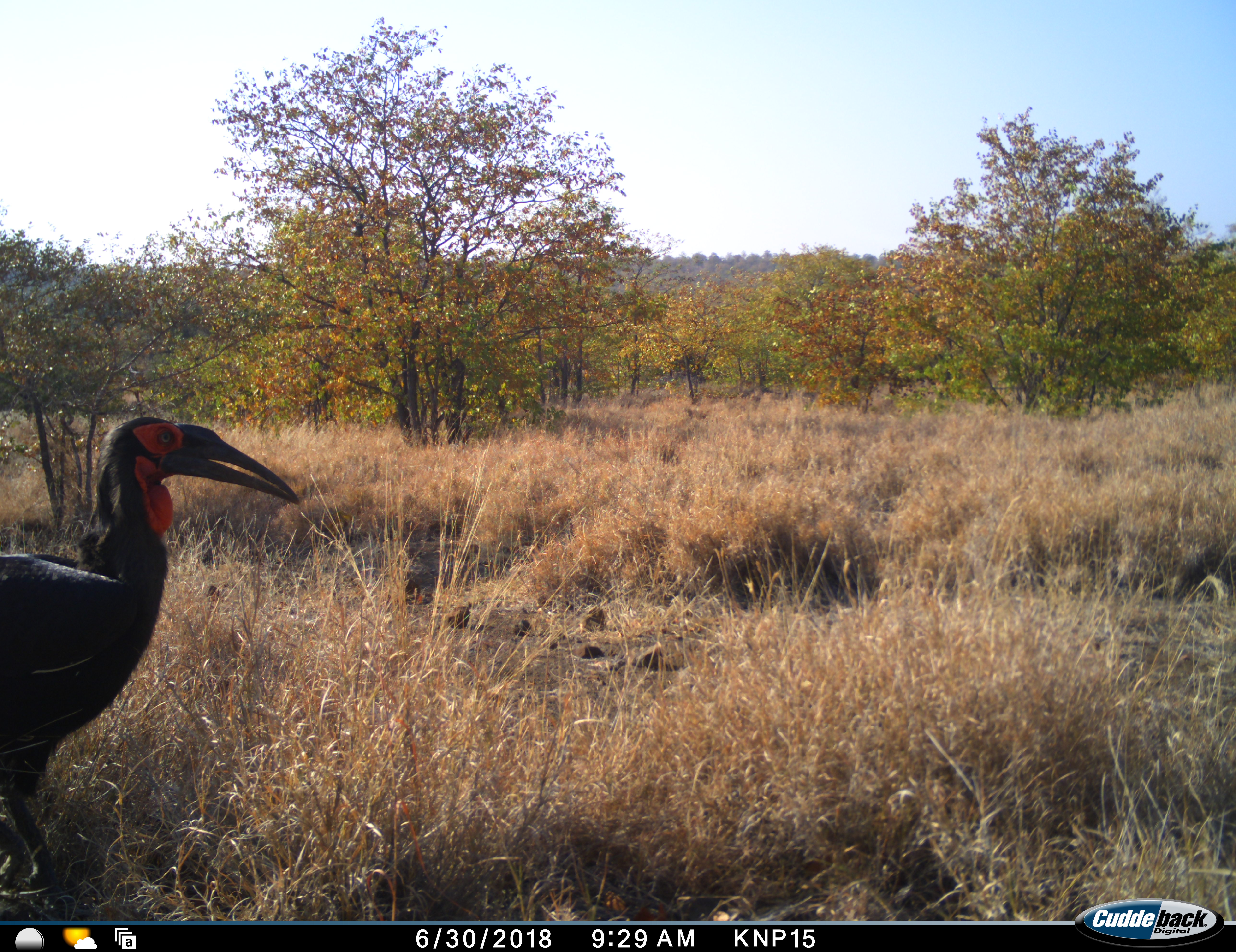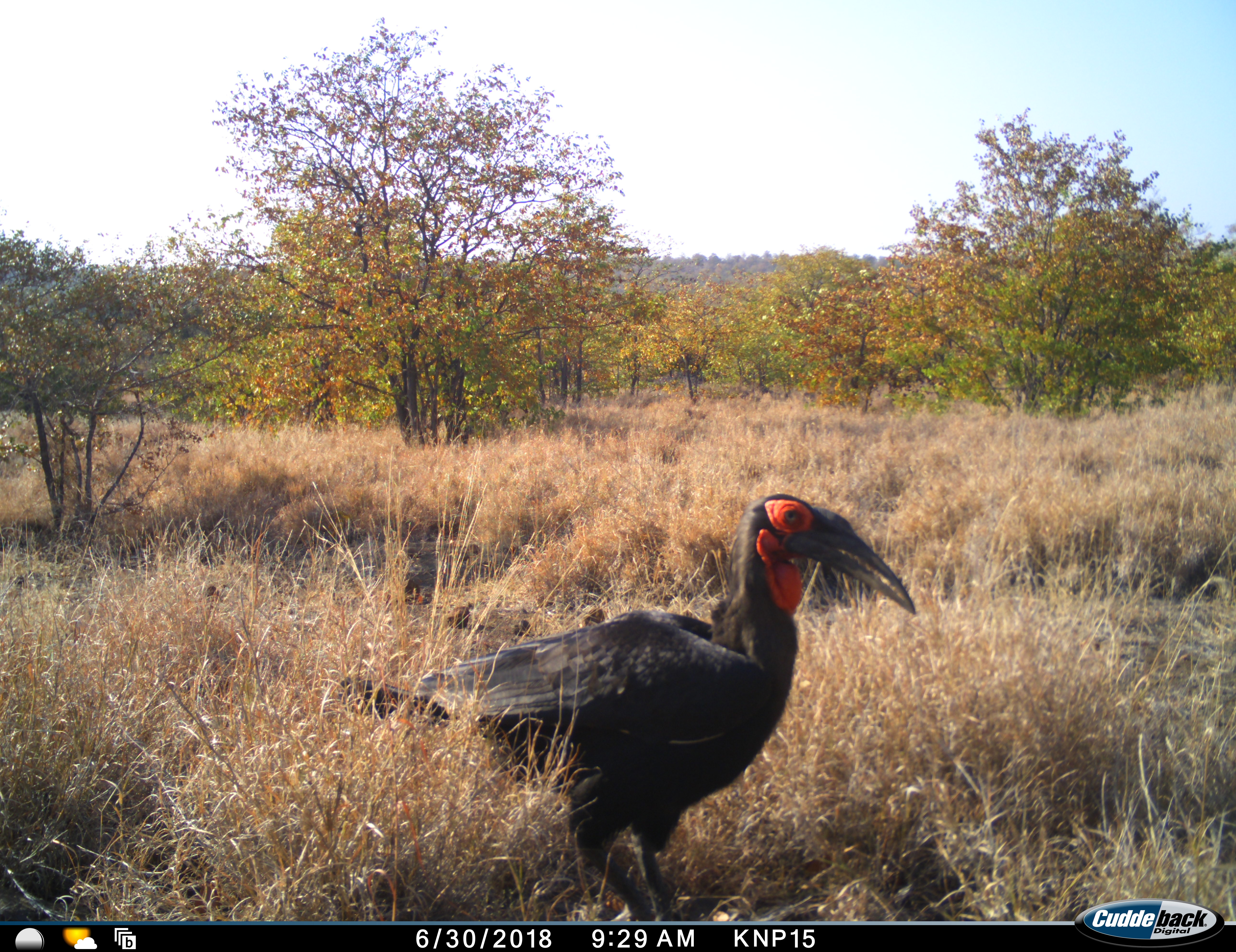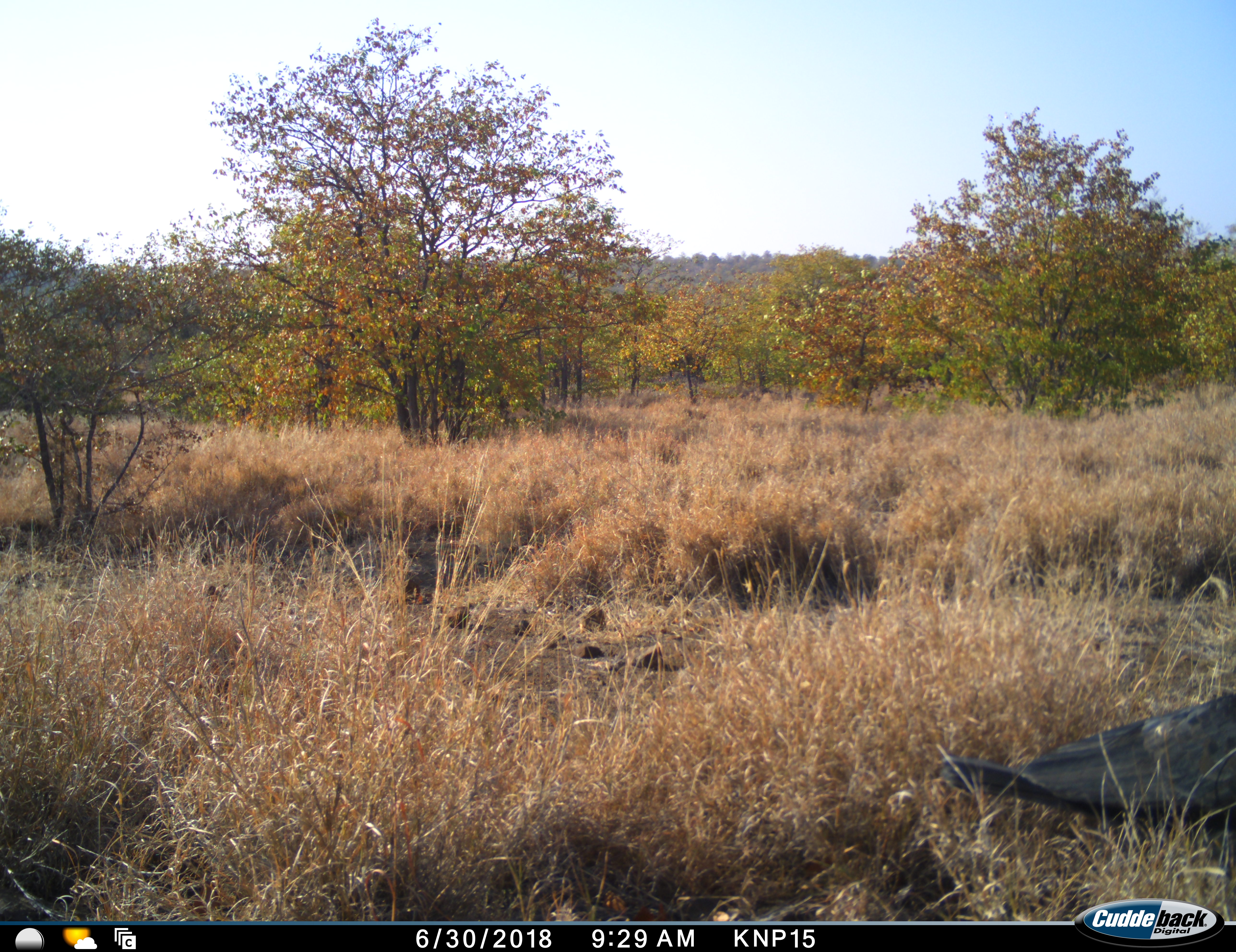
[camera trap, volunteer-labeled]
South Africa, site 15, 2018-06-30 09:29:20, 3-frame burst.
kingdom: Animalia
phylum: Chordata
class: Aves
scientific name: Aves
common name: bird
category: birdother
Birdother (bird) (Aves), count 1. Behavior (volunteer vote fractions): standing 14%, resting 0%, moving 86%, interacting 0%. Young present (vote fraction): 0%. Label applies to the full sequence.